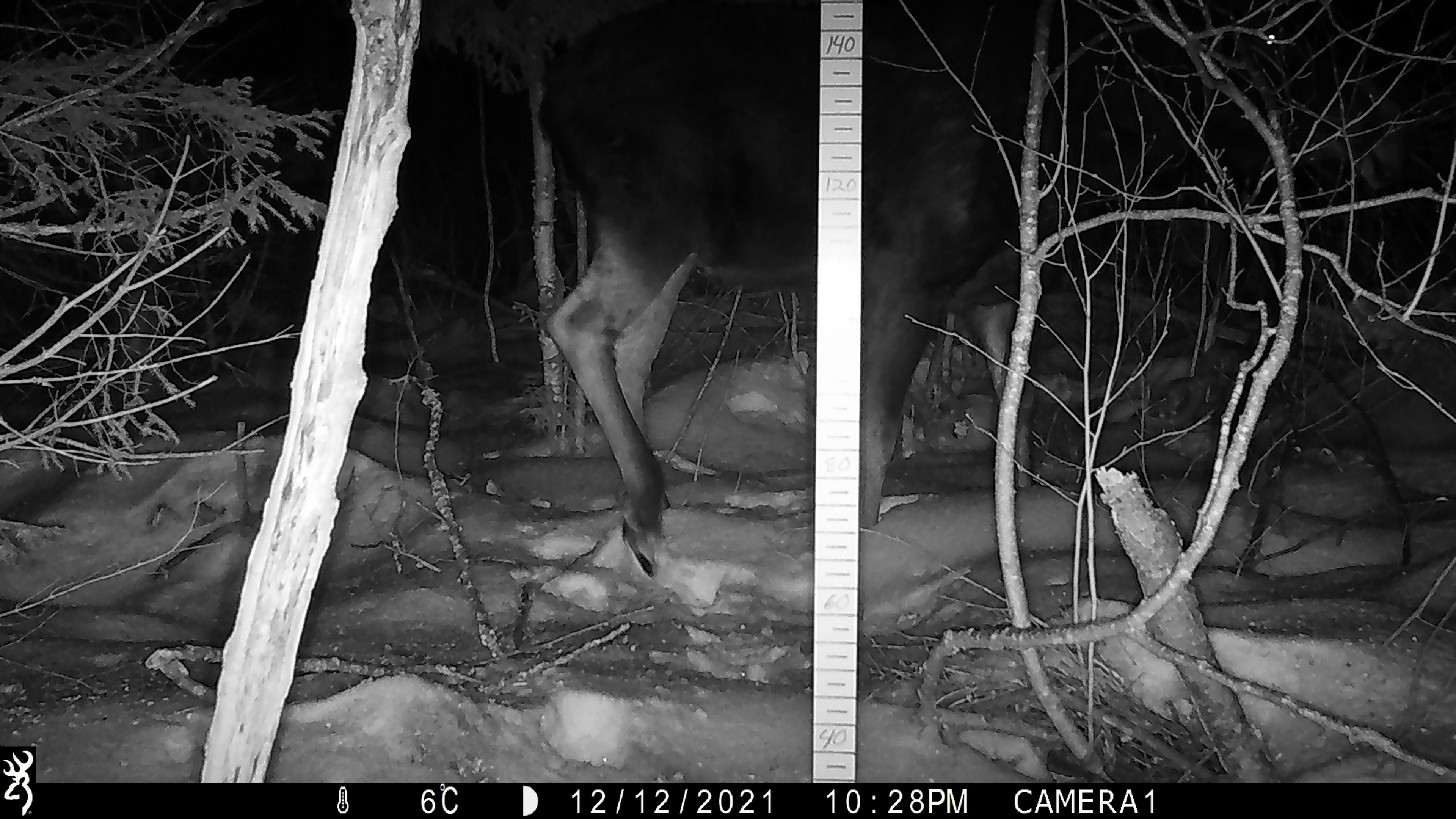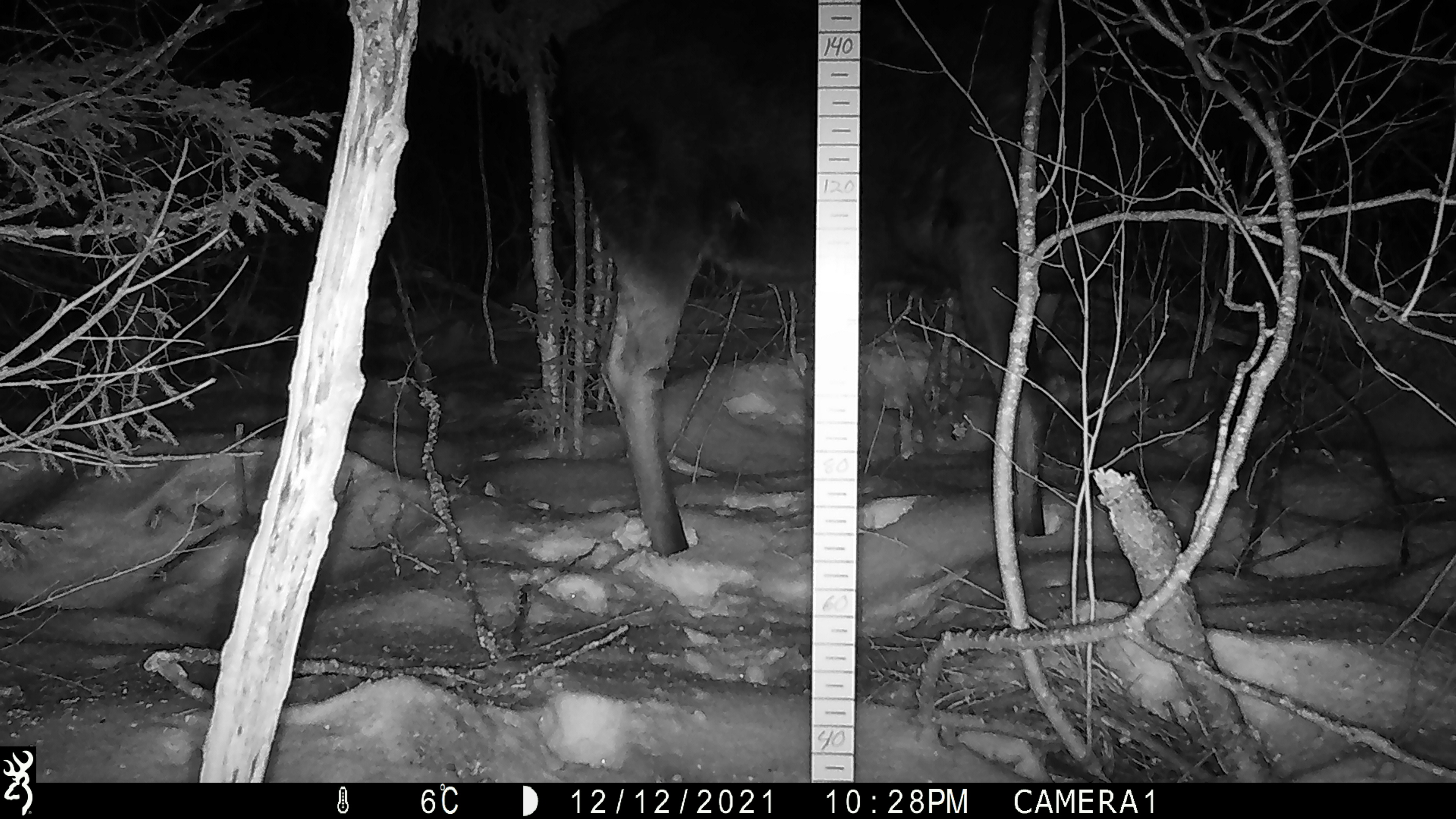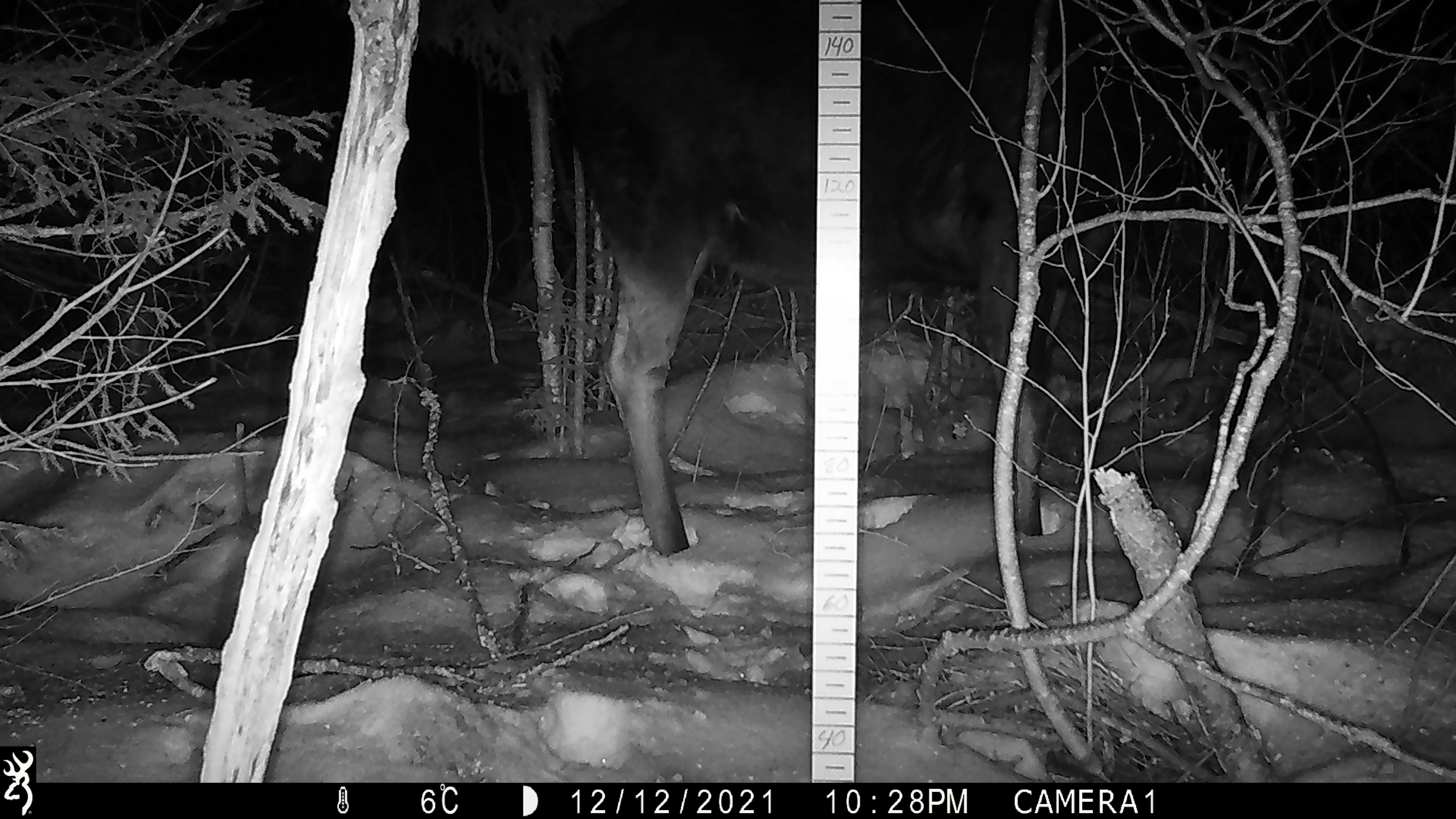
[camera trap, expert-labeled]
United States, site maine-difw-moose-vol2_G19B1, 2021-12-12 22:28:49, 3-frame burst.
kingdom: Animalia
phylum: Chordata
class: Mammalia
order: Artiodactyla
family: Cervidae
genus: Alces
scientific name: Alces alces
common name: moose